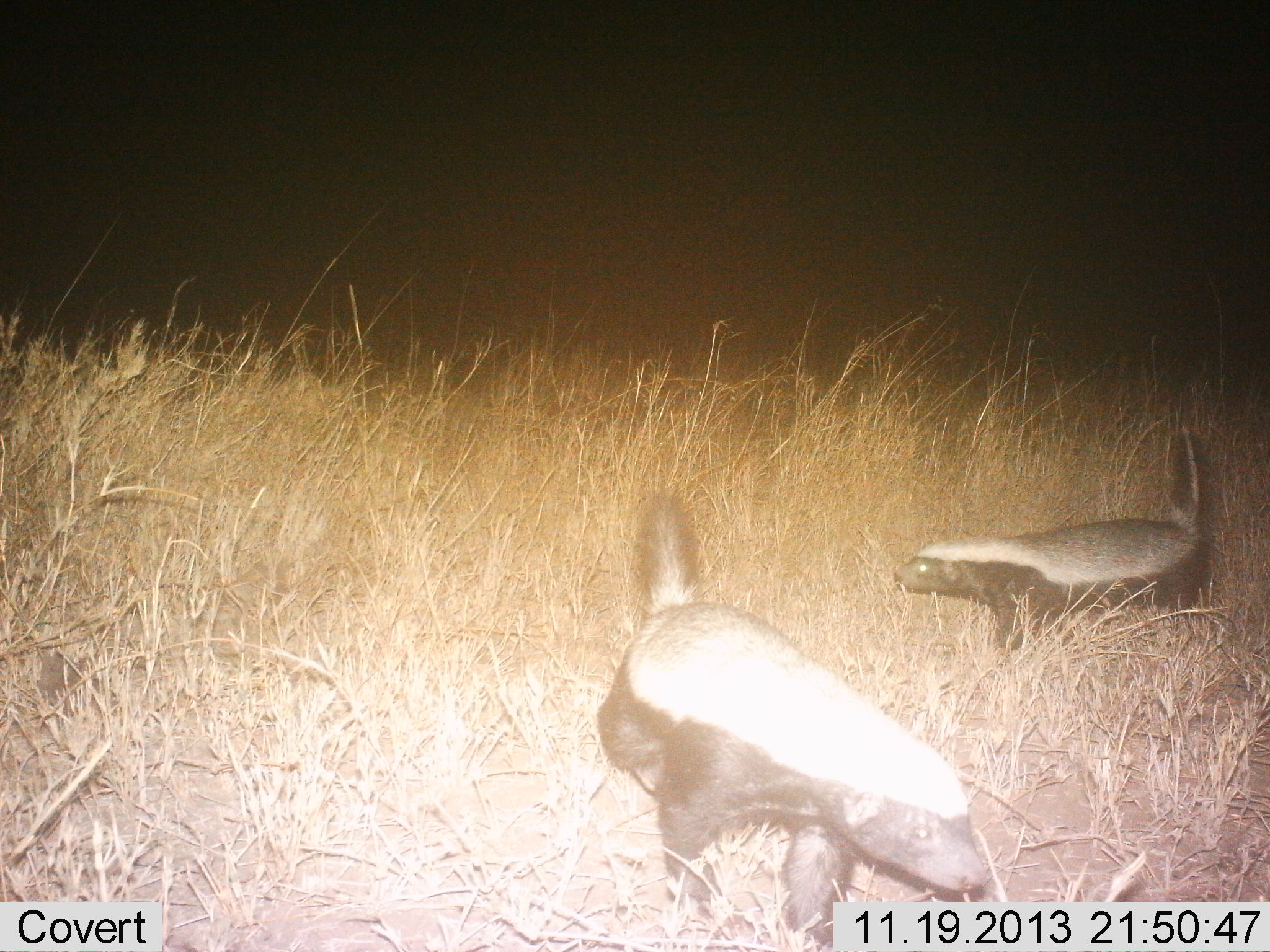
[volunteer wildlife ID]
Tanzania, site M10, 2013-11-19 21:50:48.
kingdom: Animalia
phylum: Chordata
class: Mammalia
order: Carnivora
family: Mustelidae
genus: Mellivora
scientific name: Mellivora capensis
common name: honey badger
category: honeybadger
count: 2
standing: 40%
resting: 0%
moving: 70%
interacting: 0%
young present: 0%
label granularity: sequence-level